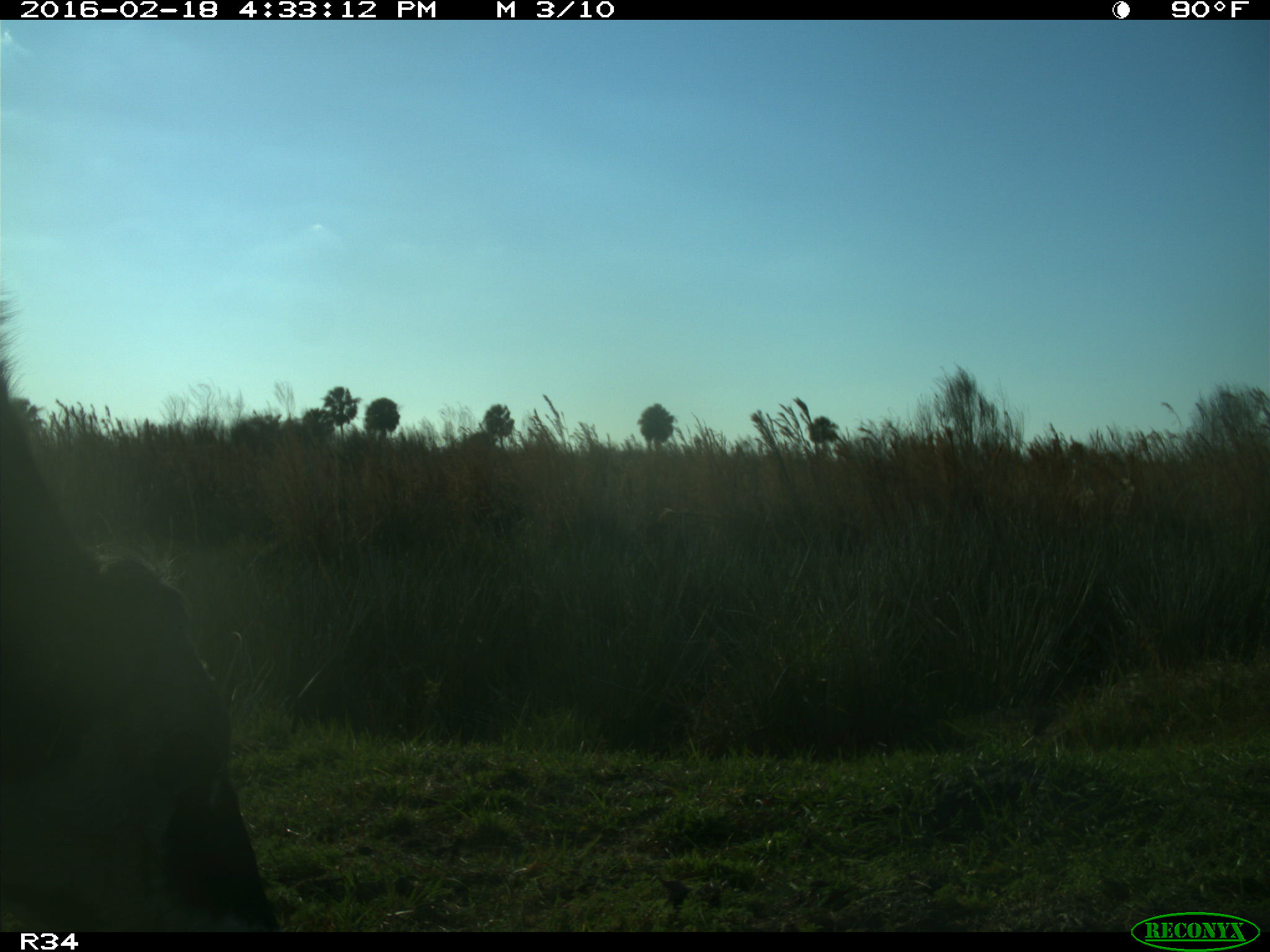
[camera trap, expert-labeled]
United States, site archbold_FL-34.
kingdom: Animalia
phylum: Chordata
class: Mammalia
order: Artiodactyla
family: Bovidae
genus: Bos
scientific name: Bos taurus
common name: domestic cow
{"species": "Bos taurus (domestic cow)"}